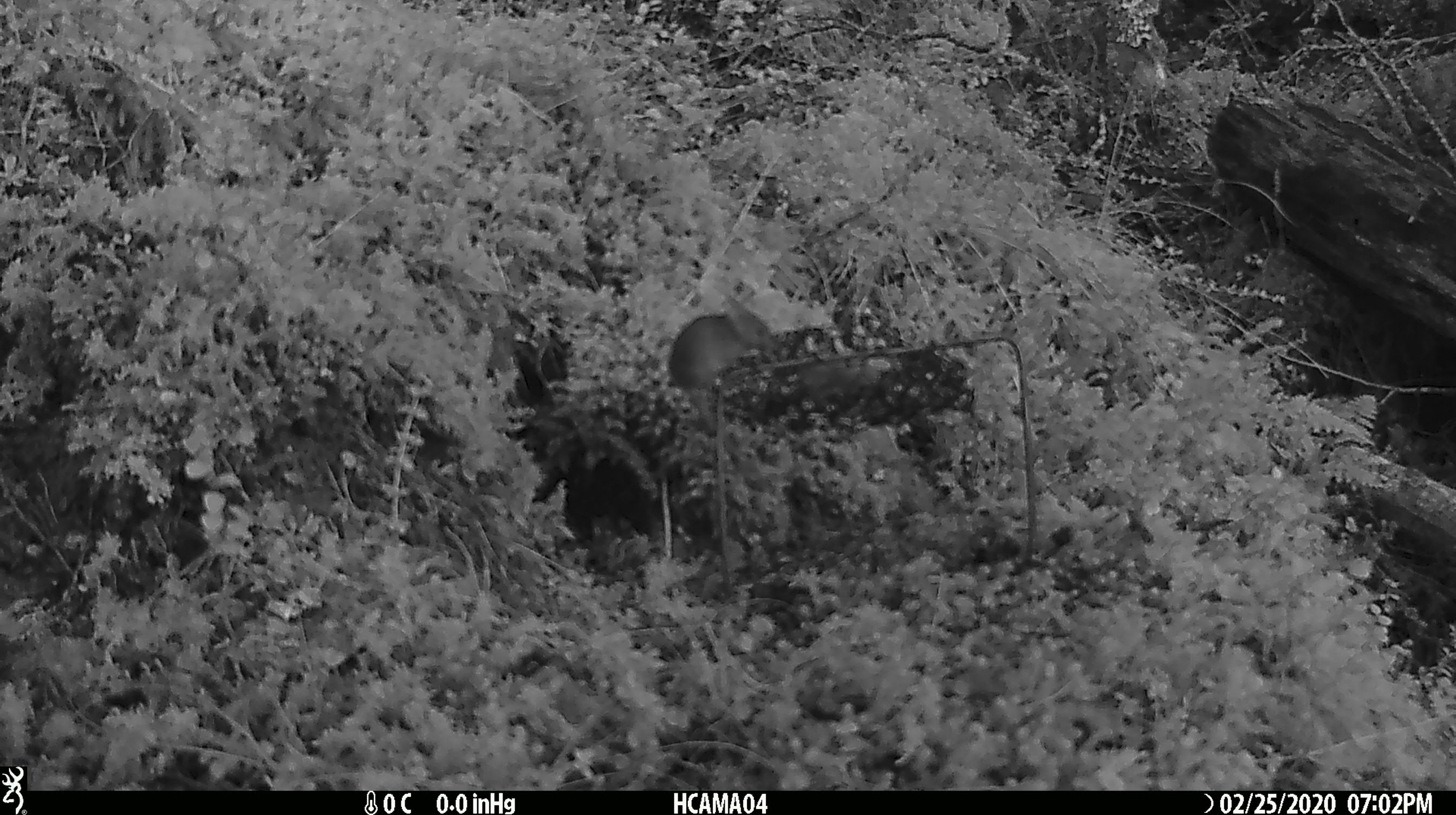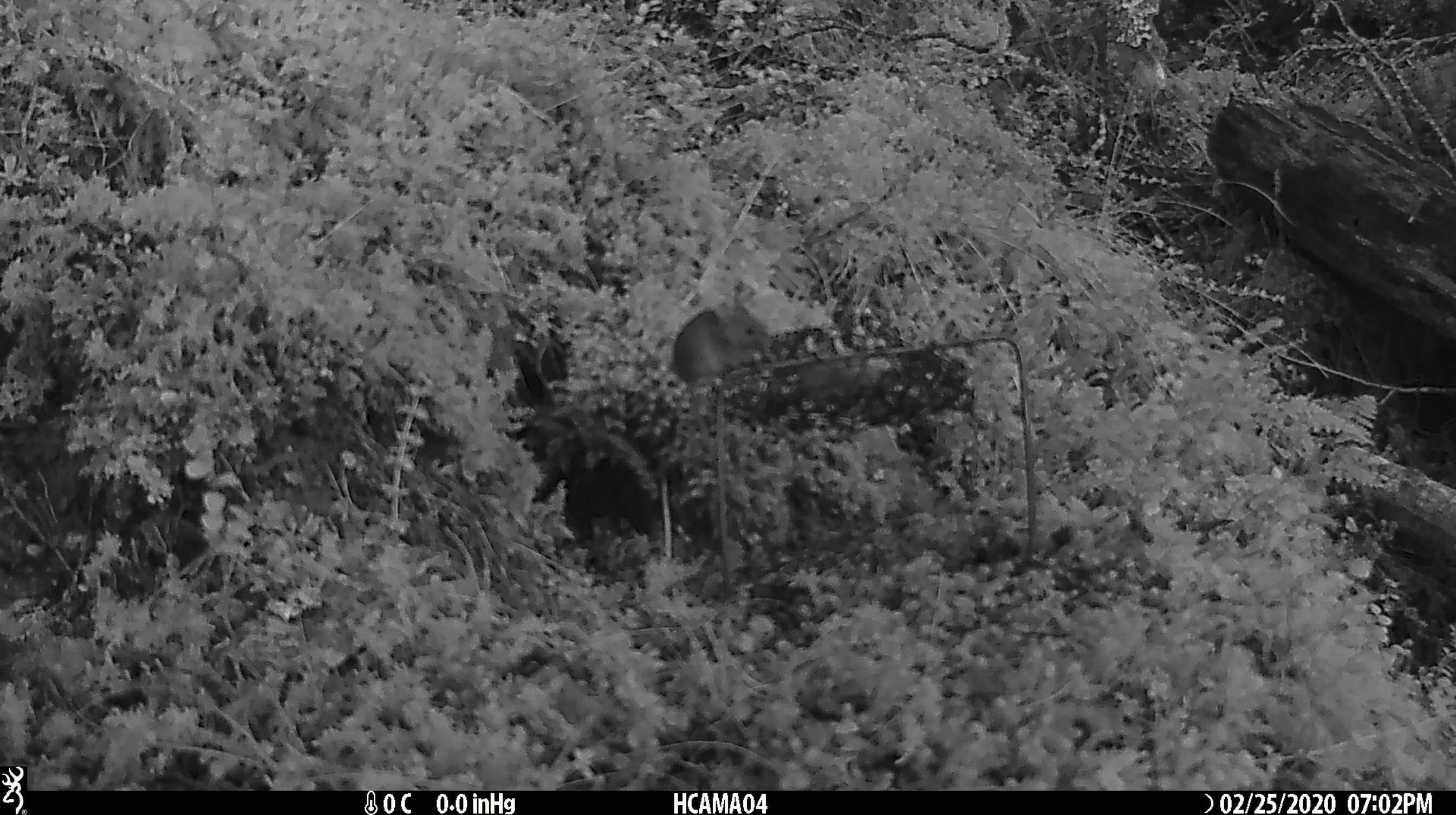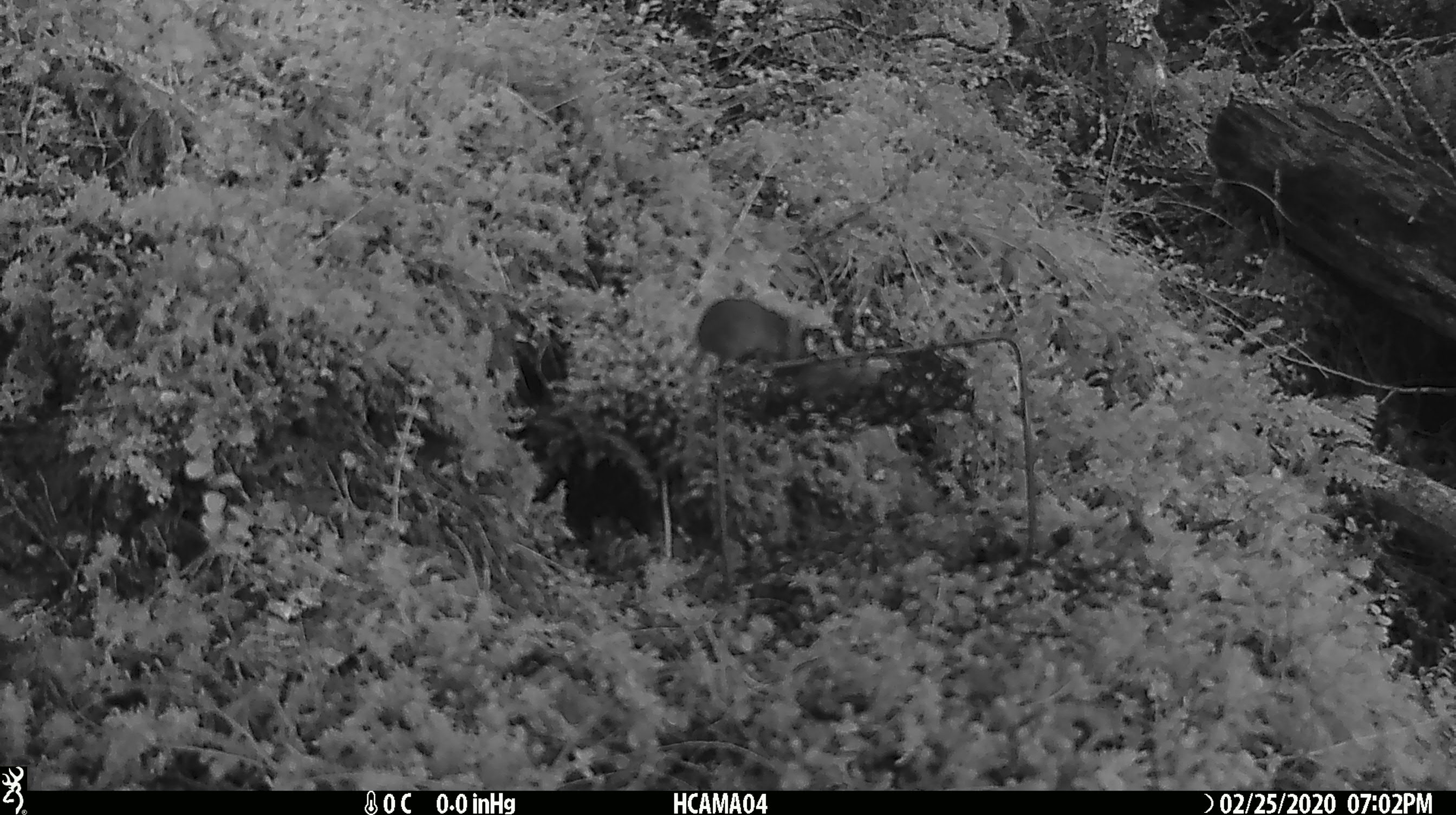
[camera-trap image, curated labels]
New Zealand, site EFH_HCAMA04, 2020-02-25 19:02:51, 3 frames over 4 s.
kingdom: Animalia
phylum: Chordata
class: Mammalia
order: Rodentia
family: Muridae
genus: Mus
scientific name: Mus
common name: mouse